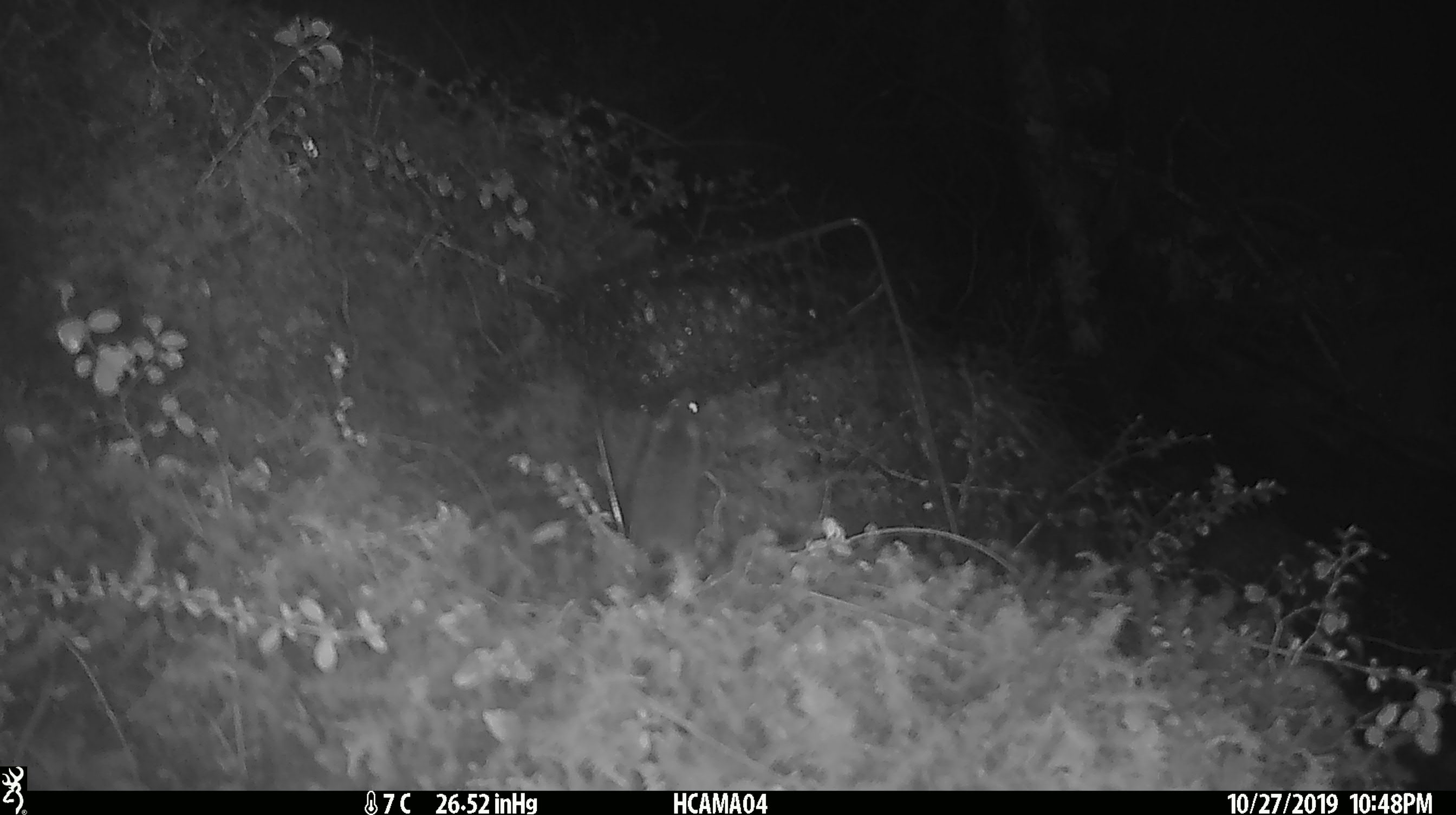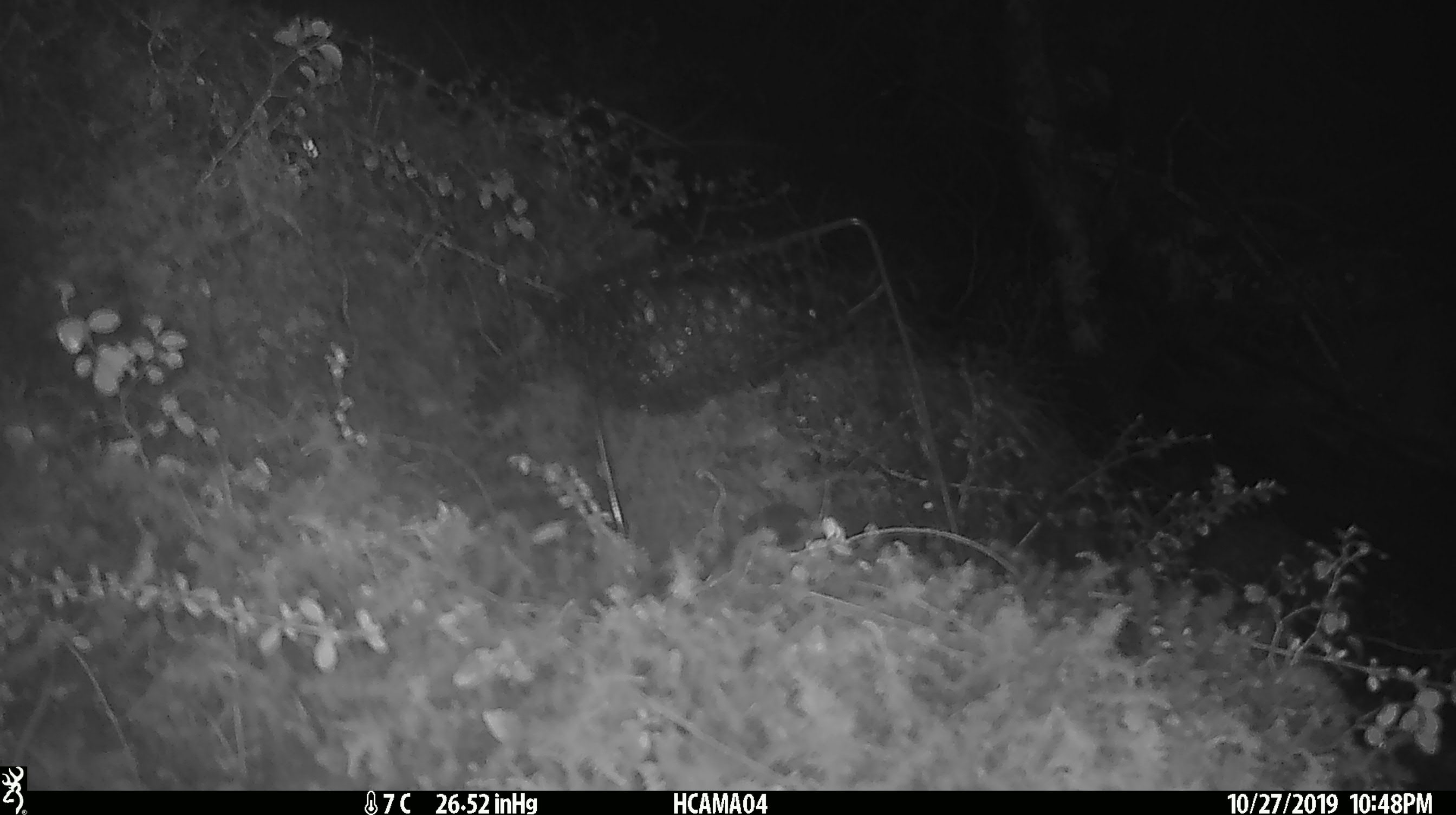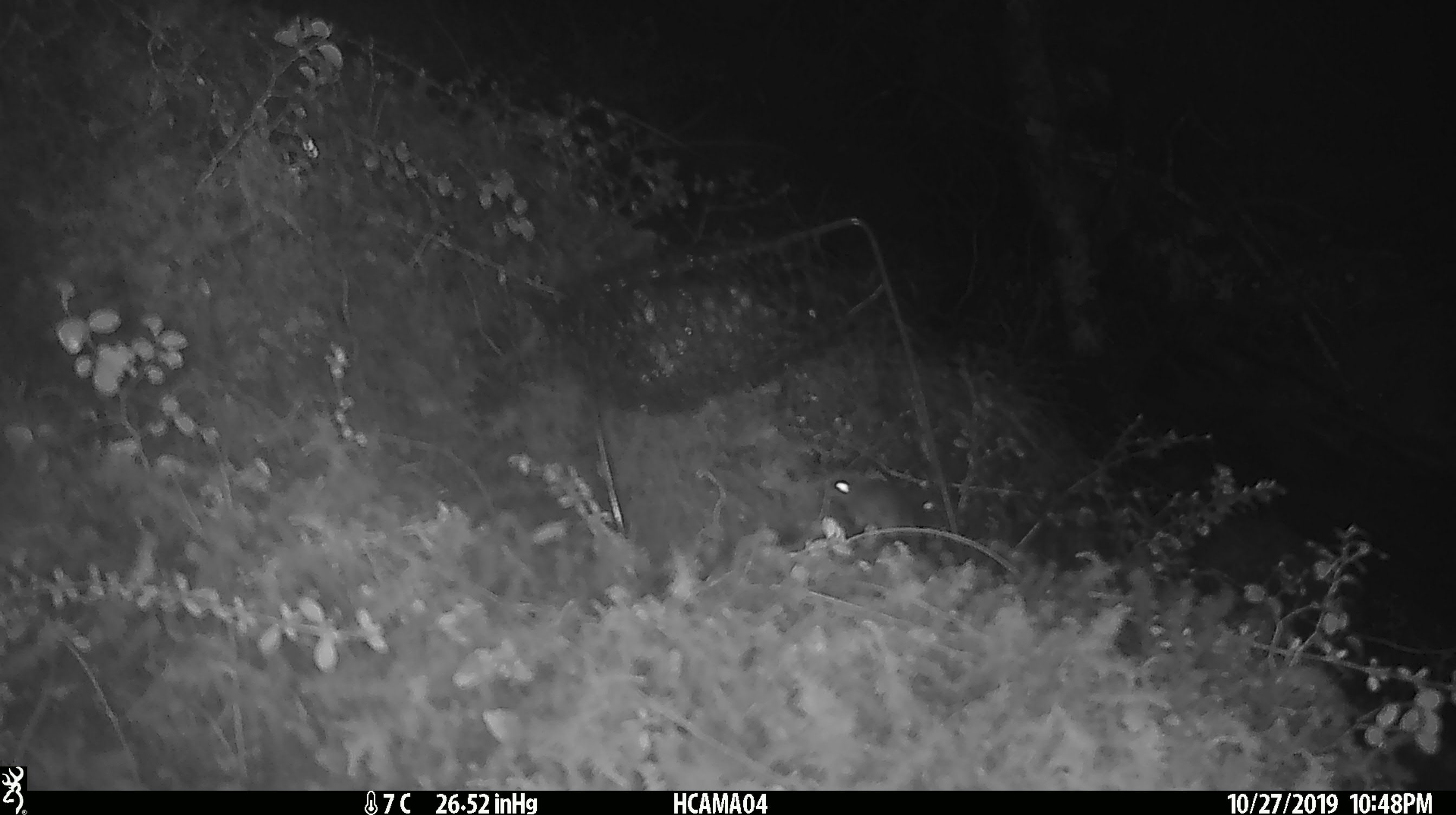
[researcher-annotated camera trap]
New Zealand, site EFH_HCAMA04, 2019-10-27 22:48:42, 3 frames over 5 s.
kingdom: Animalia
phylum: Chordata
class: Mammalia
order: Rodentia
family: Muridae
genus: Mus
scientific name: Mus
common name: mouse